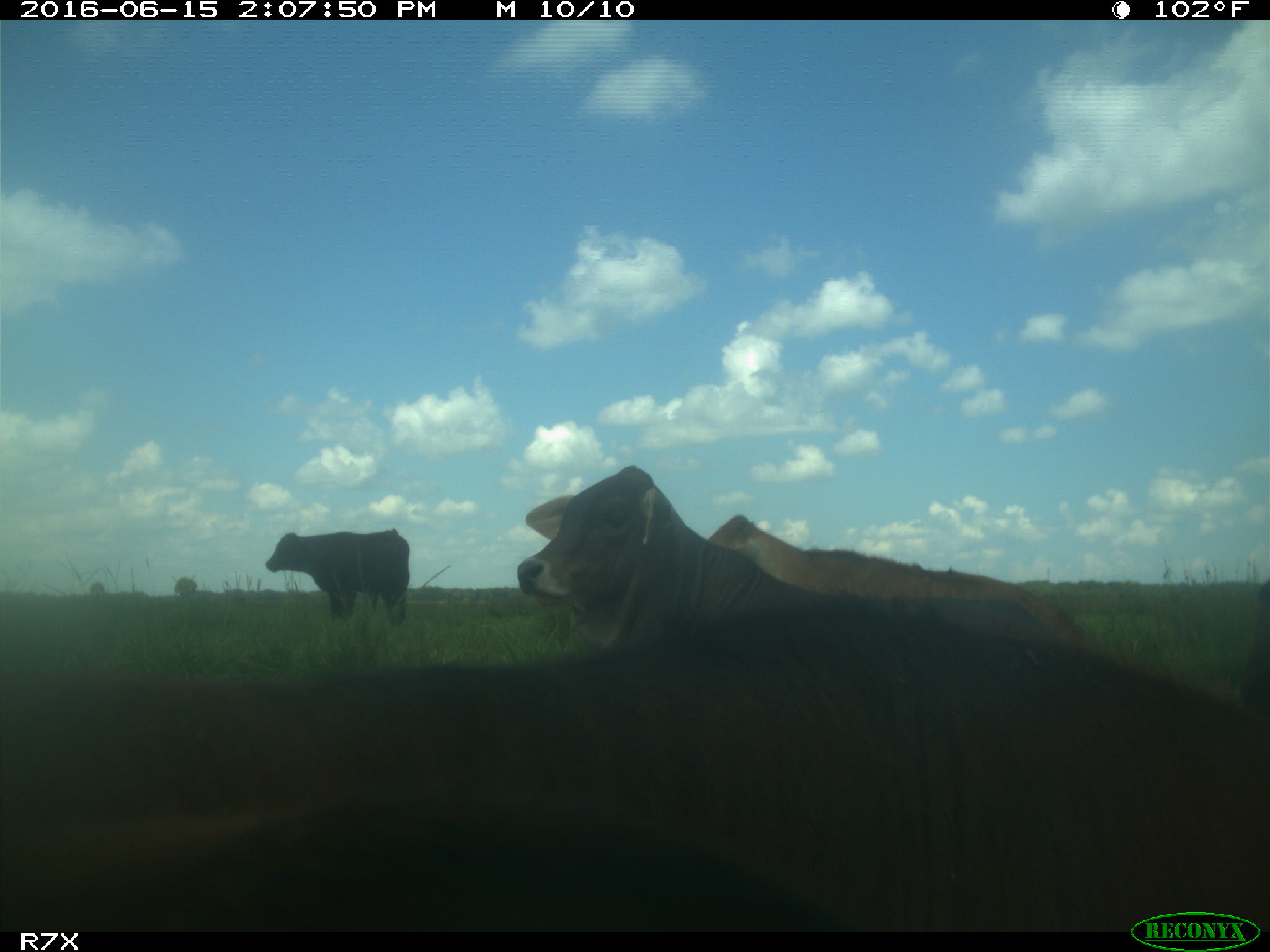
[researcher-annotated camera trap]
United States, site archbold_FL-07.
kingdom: Animalia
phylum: Chordata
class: Mammalia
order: Artiodactyla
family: Bovidae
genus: Bos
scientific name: Bos taurus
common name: domestic cow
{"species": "Bos taurus (domestic cow)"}